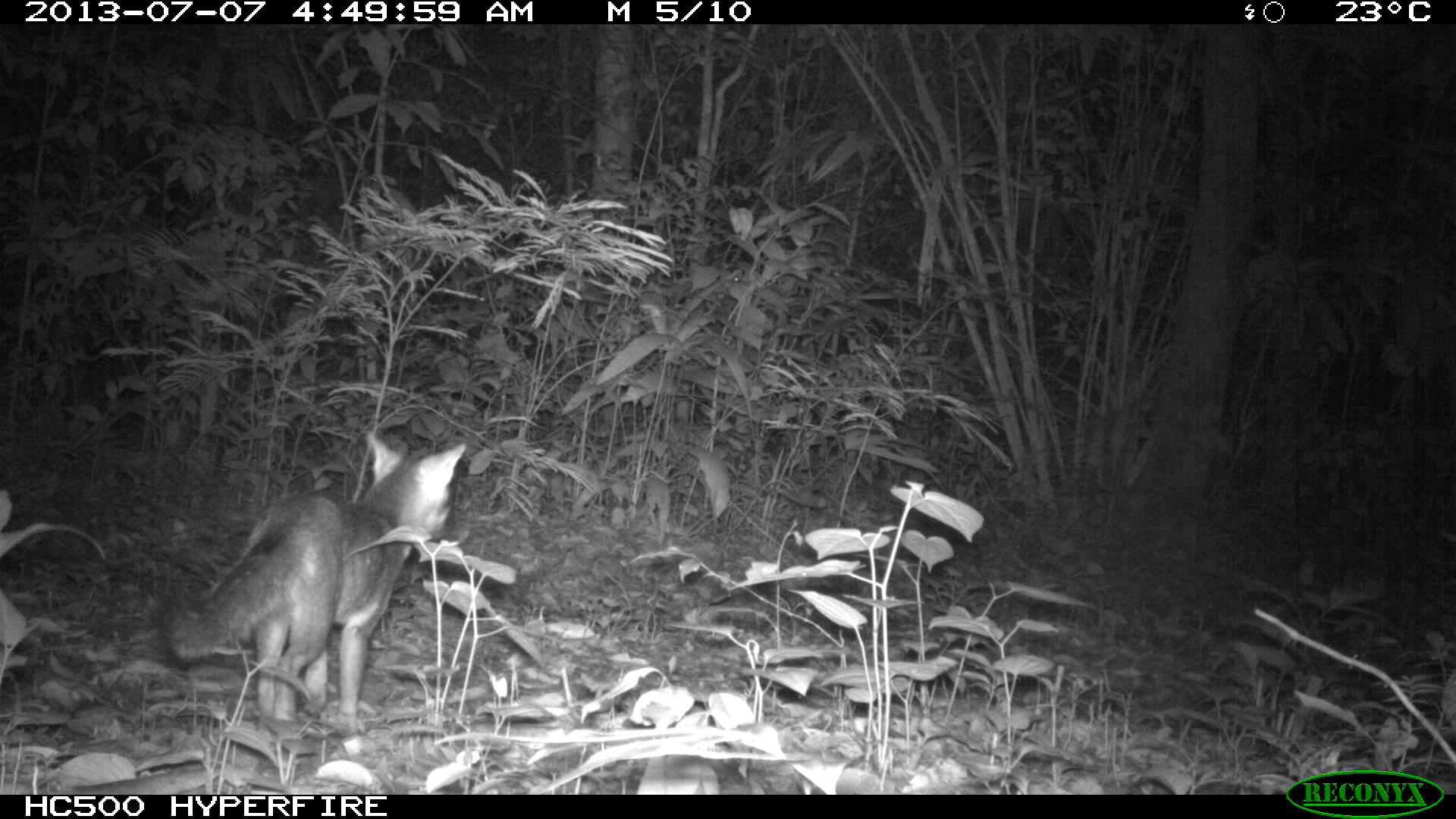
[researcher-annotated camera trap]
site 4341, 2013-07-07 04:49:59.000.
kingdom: Animalia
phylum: Chordata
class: Mammalia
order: Carnivora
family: Canidae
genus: Urocyon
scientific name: Urocyon cinereoargenteus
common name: gray fox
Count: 1.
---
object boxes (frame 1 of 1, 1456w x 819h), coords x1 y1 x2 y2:
urocyon cinereoargenteus: 159 429 472 755